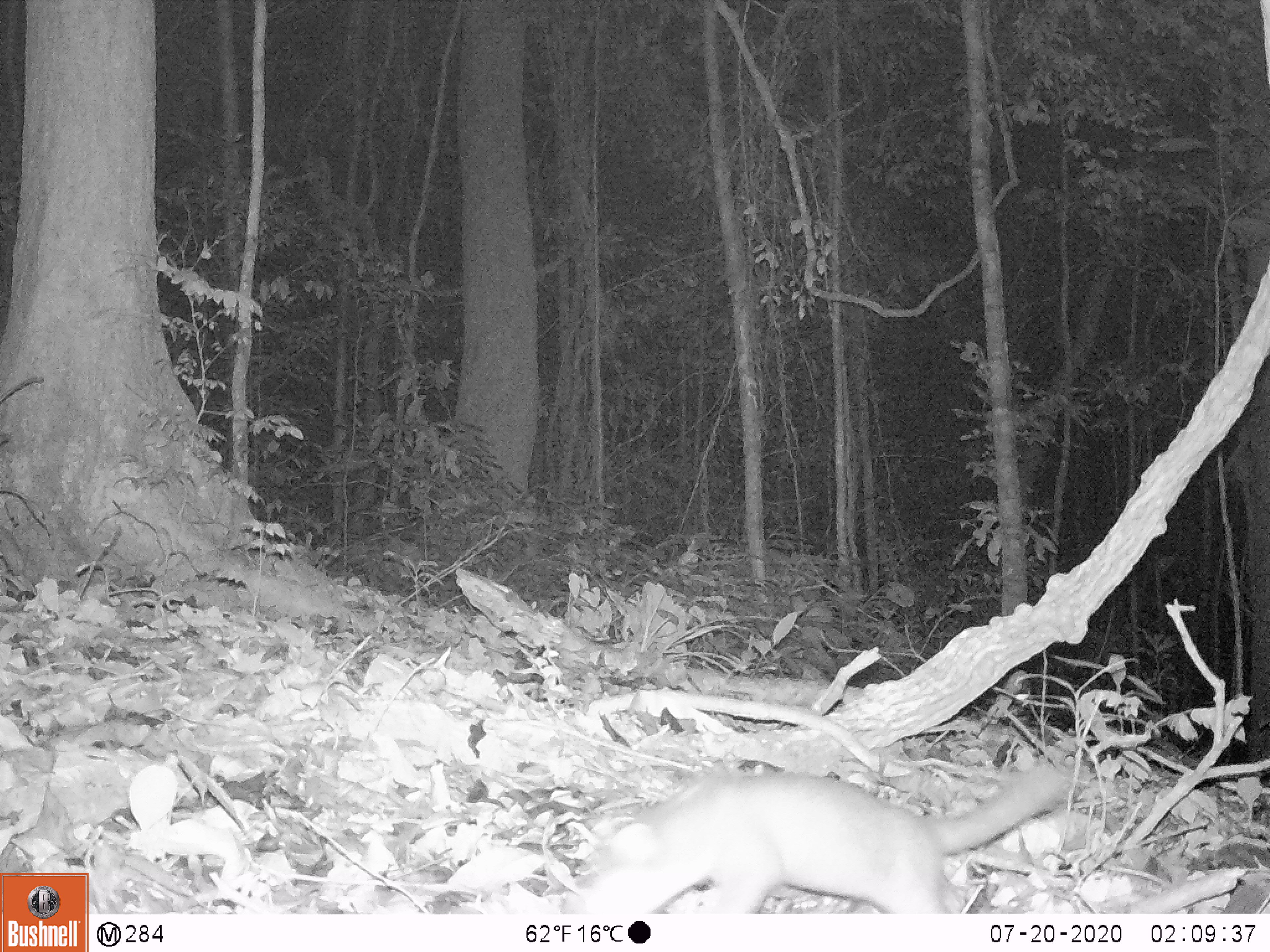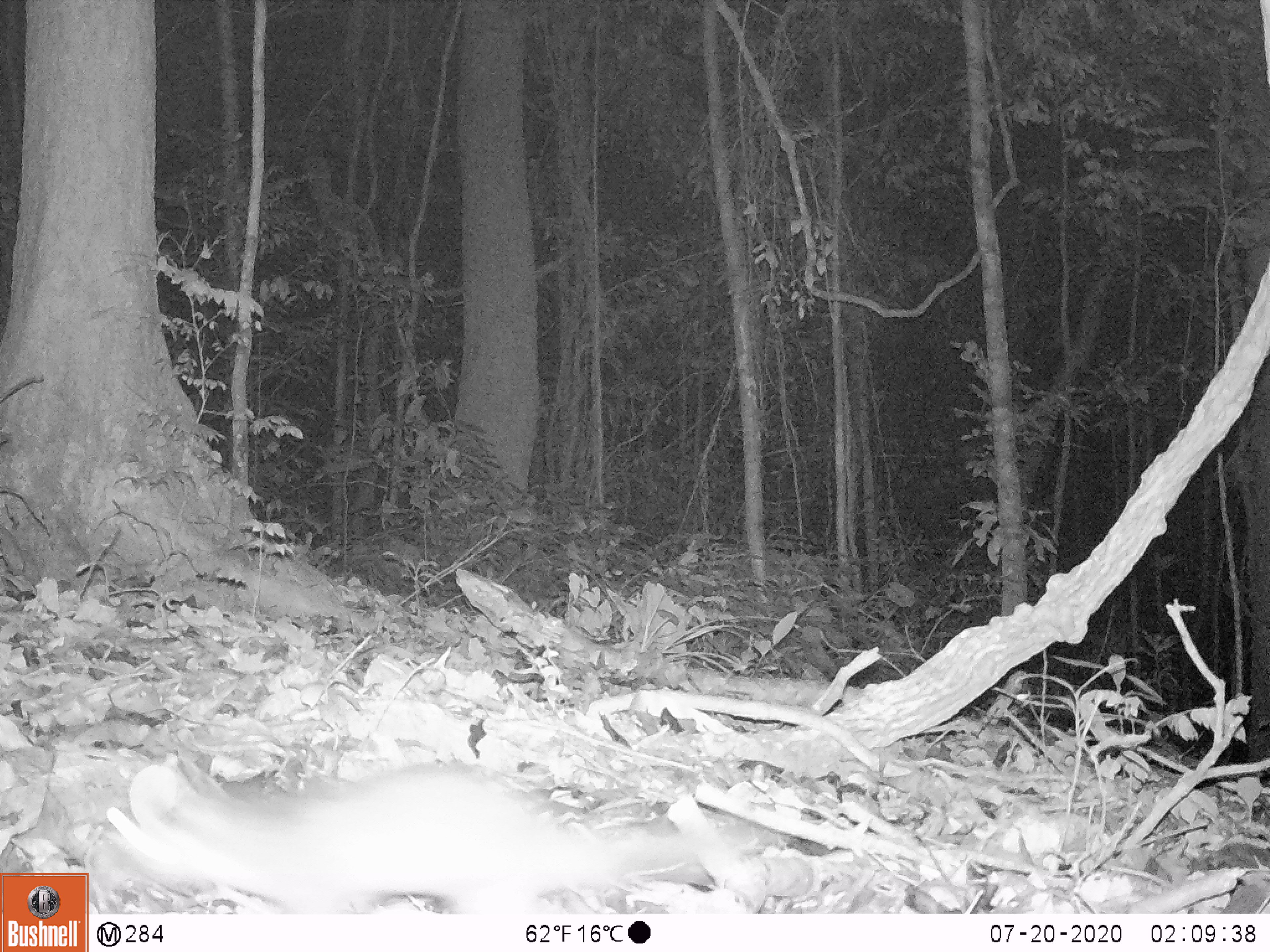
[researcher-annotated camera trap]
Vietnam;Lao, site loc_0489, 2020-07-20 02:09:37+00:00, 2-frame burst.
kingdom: Animalia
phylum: Chordata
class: Mammalia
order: Carnivora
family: Mustelidae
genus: Melogale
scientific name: Melogale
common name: ferret badger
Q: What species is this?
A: Ferret badger (Melogale).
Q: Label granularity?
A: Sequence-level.